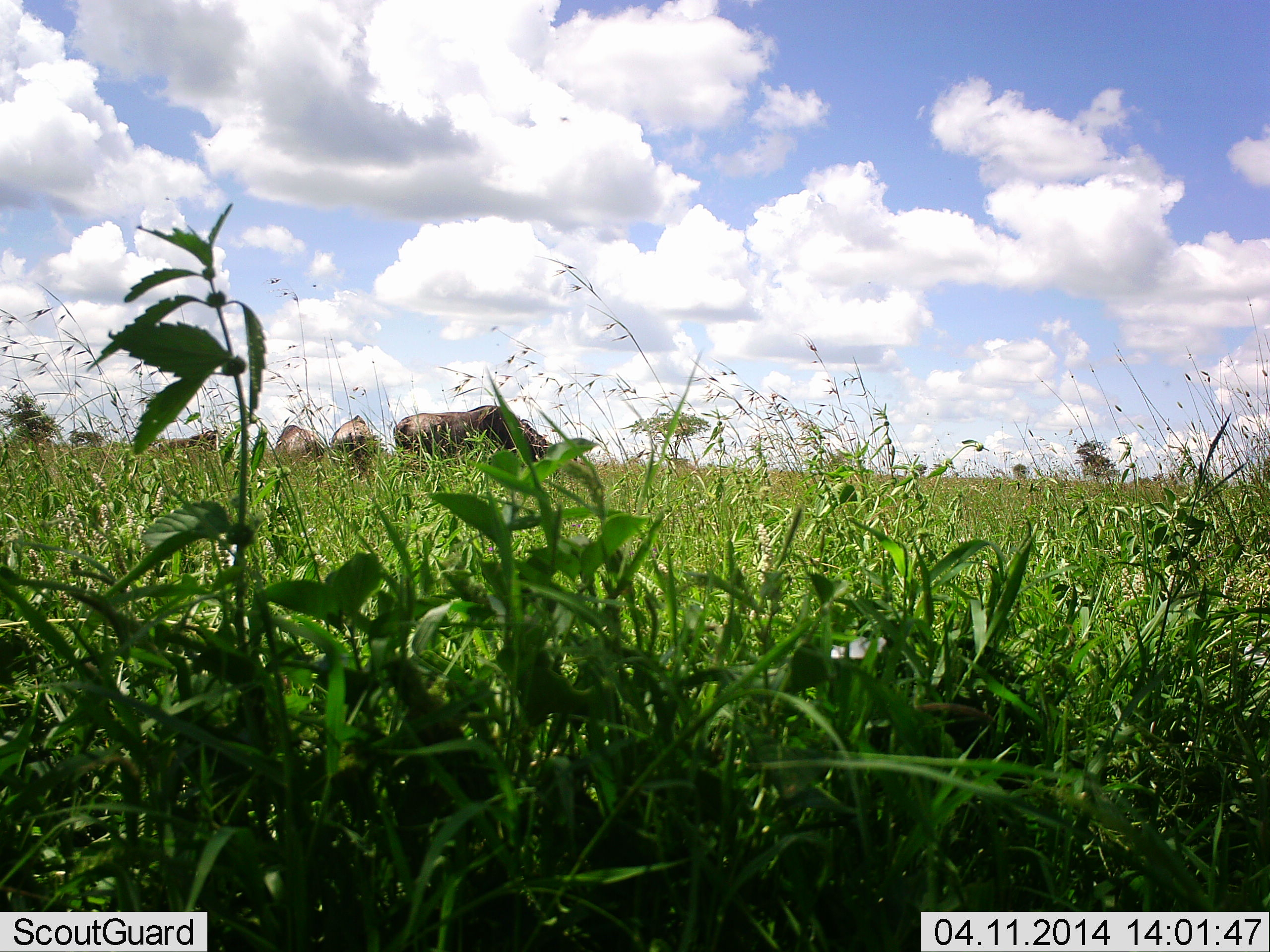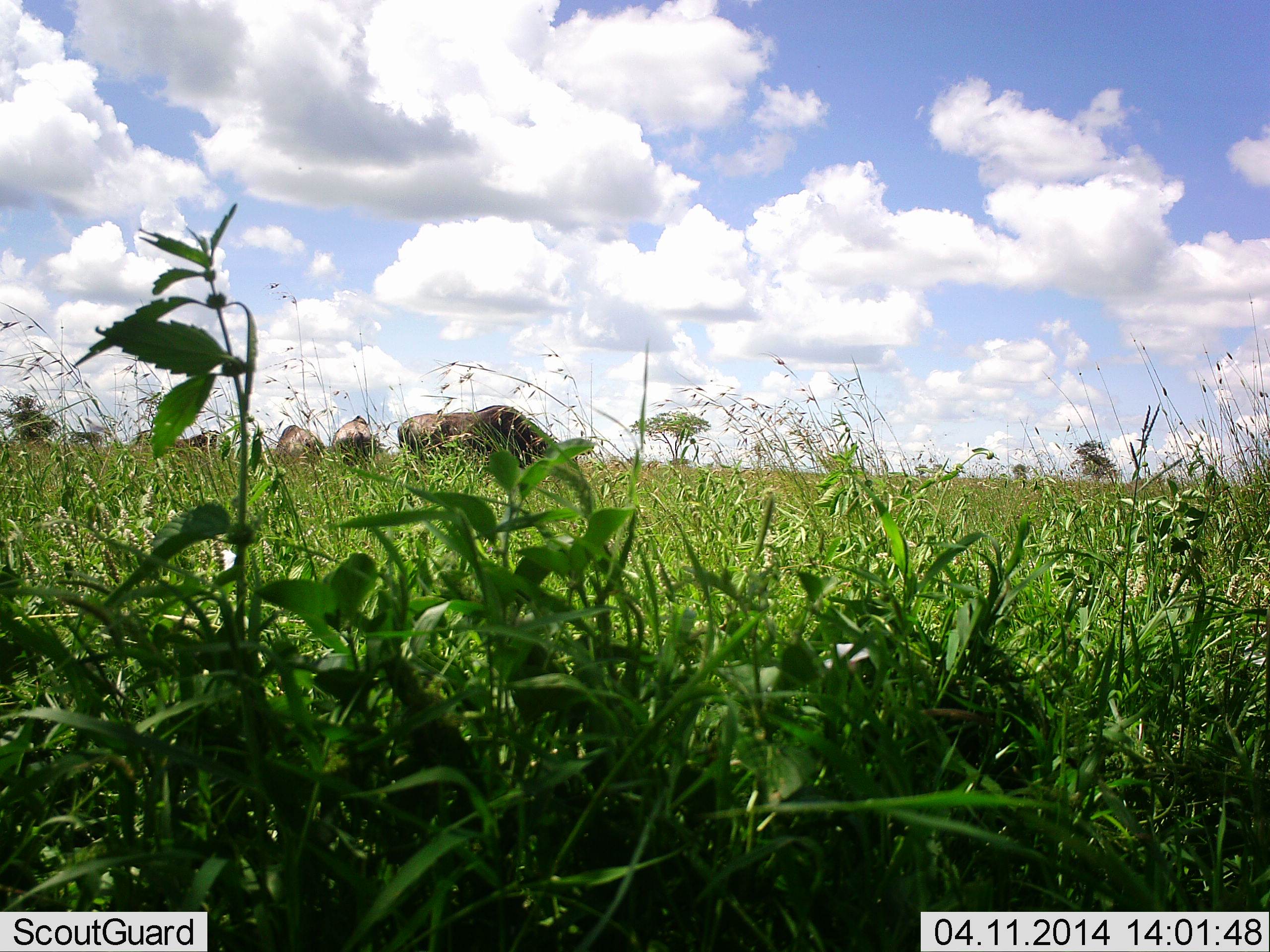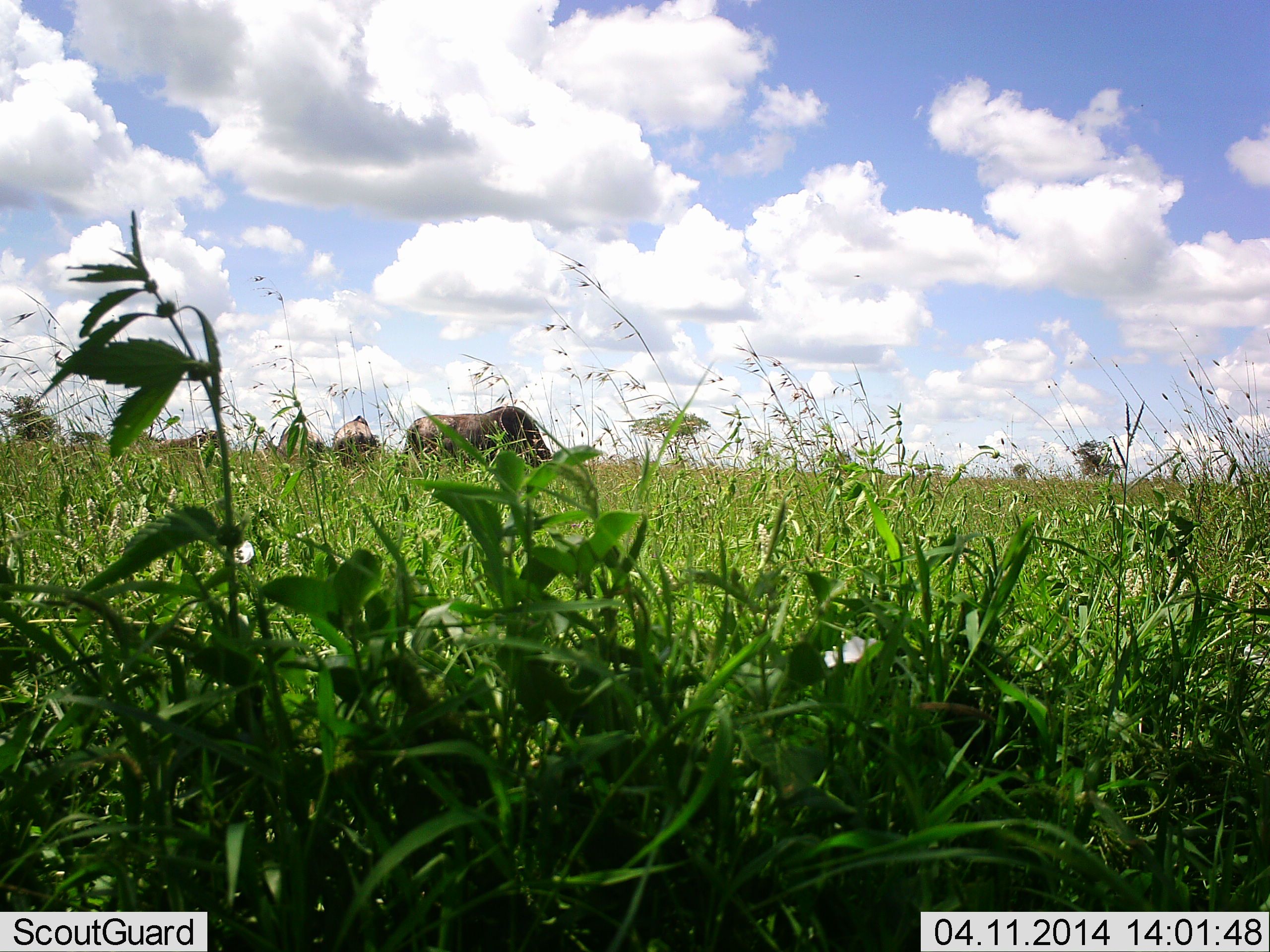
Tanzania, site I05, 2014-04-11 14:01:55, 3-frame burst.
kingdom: Animalia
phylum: Chordata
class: Mammalia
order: Artiodactyla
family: Bovidae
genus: Connochaetes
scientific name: Connochaetes taurinus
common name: blue wildebeest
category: wildebeest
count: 5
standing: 30%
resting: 0%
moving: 0%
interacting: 0%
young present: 0%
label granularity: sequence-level